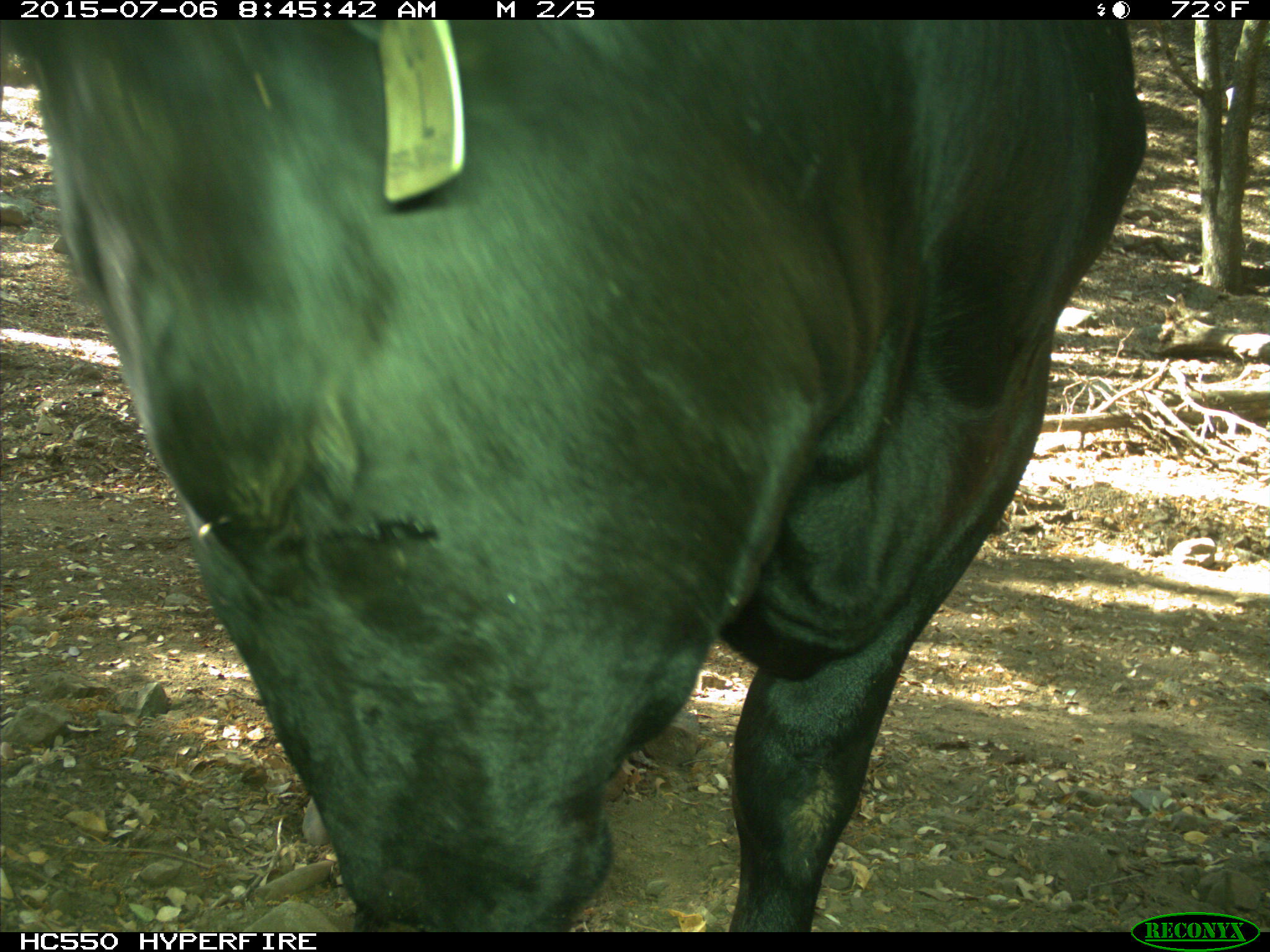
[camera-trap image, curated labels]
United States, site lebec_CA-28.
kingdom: Animalia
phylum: Chordata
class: Mammalia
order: Artiodactyla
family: Bovidae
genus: Bos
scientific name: Bos taurus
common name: domestic cow